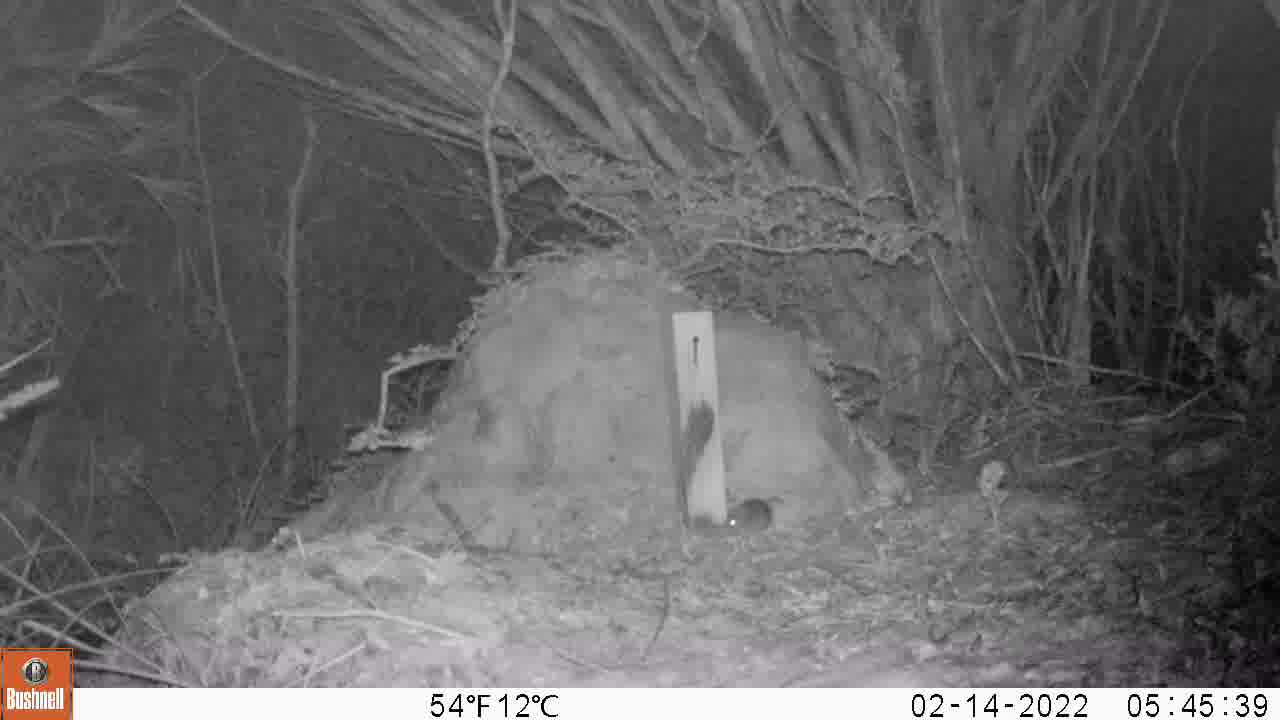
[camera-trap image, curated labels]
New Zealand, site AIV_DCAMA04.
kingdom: Animalia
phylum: Chordata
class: Mammalia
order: Rodentia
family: Muridae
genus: Mus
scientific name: Mus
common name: mouse